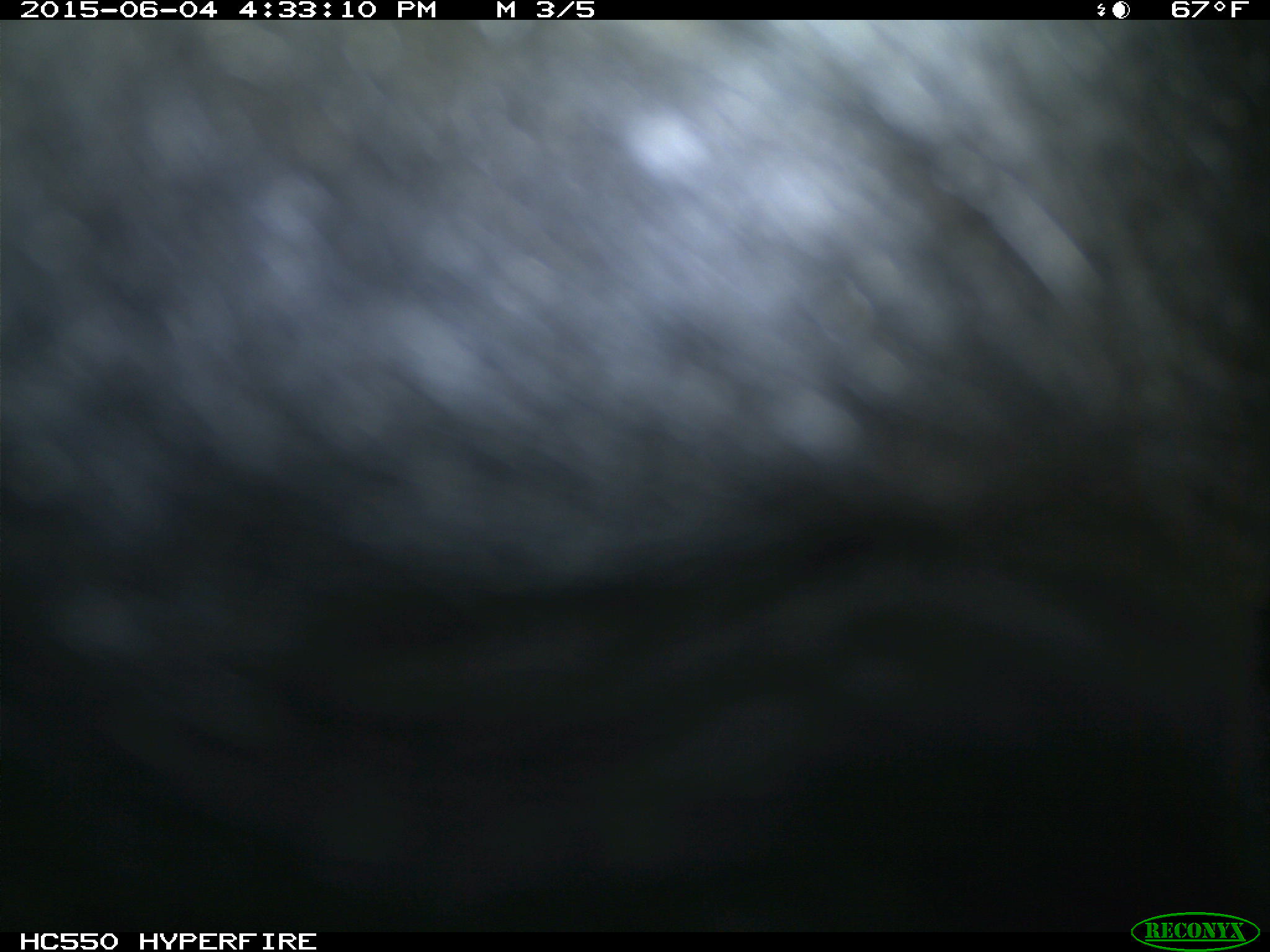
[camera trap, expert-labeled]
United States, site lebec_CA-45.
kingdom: Animalia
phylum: Chordata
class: Mammalia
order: Artiodactyla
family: Bovidae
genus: Bos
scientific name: Bos taurus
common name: domestic cow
Bos taurus (domestic cow).